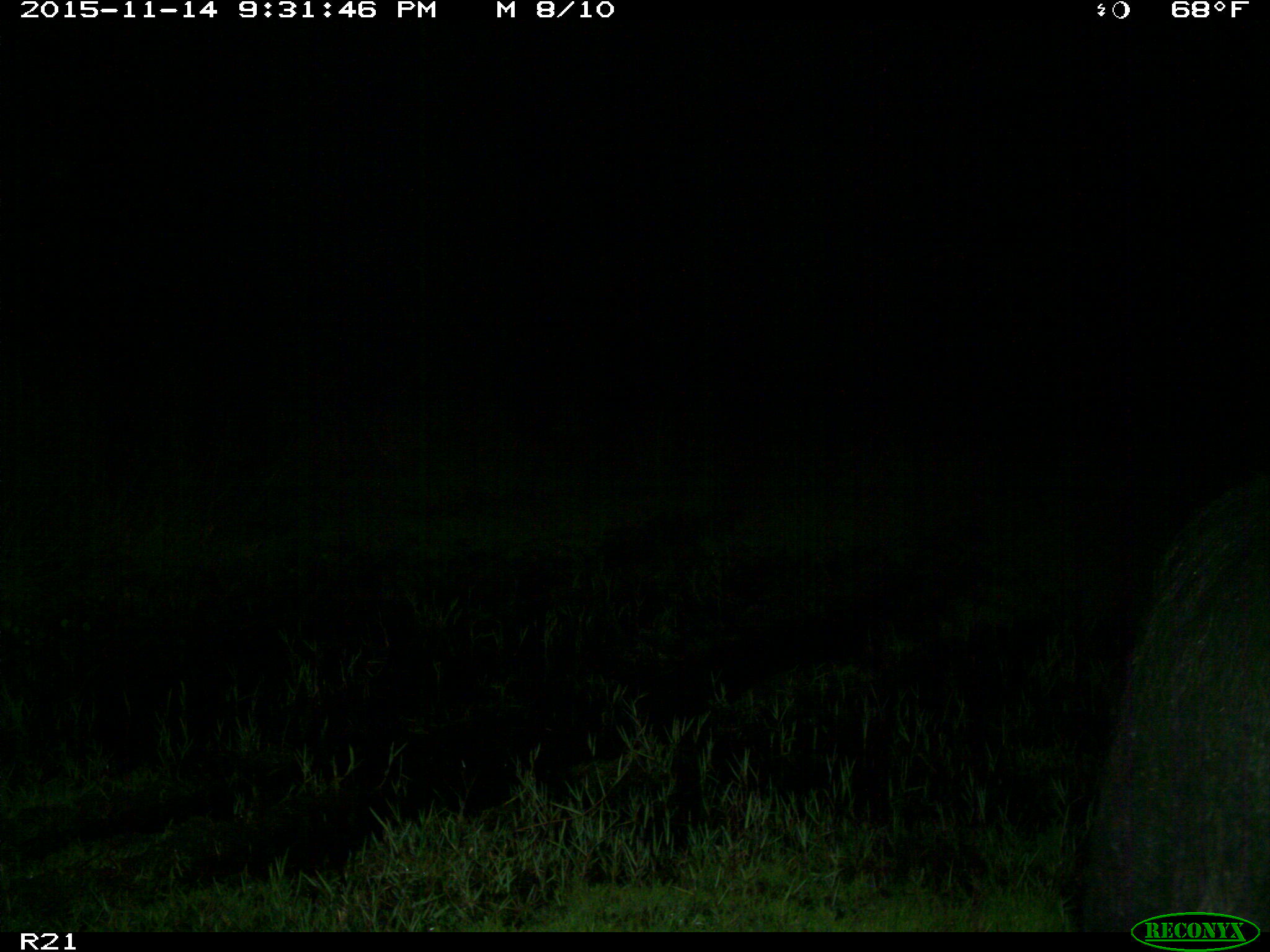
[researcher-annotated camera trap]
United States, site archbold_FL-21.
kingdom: Animalia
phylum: Chordata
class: Mammalia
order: Artiodactyla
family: Suidae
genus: Sus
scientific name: Sus scrofa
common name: wild boar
Sus scrofa (wild boar).